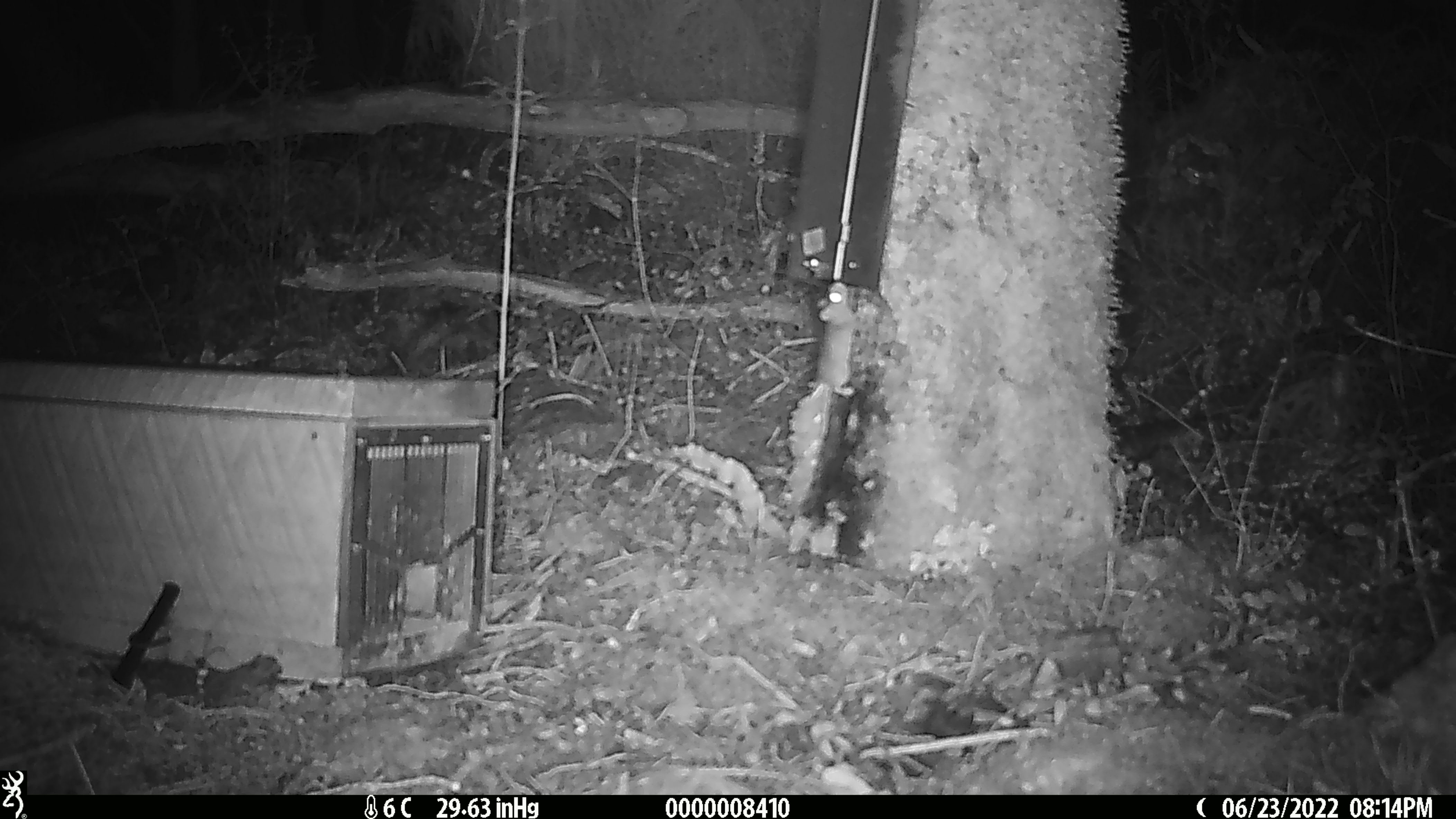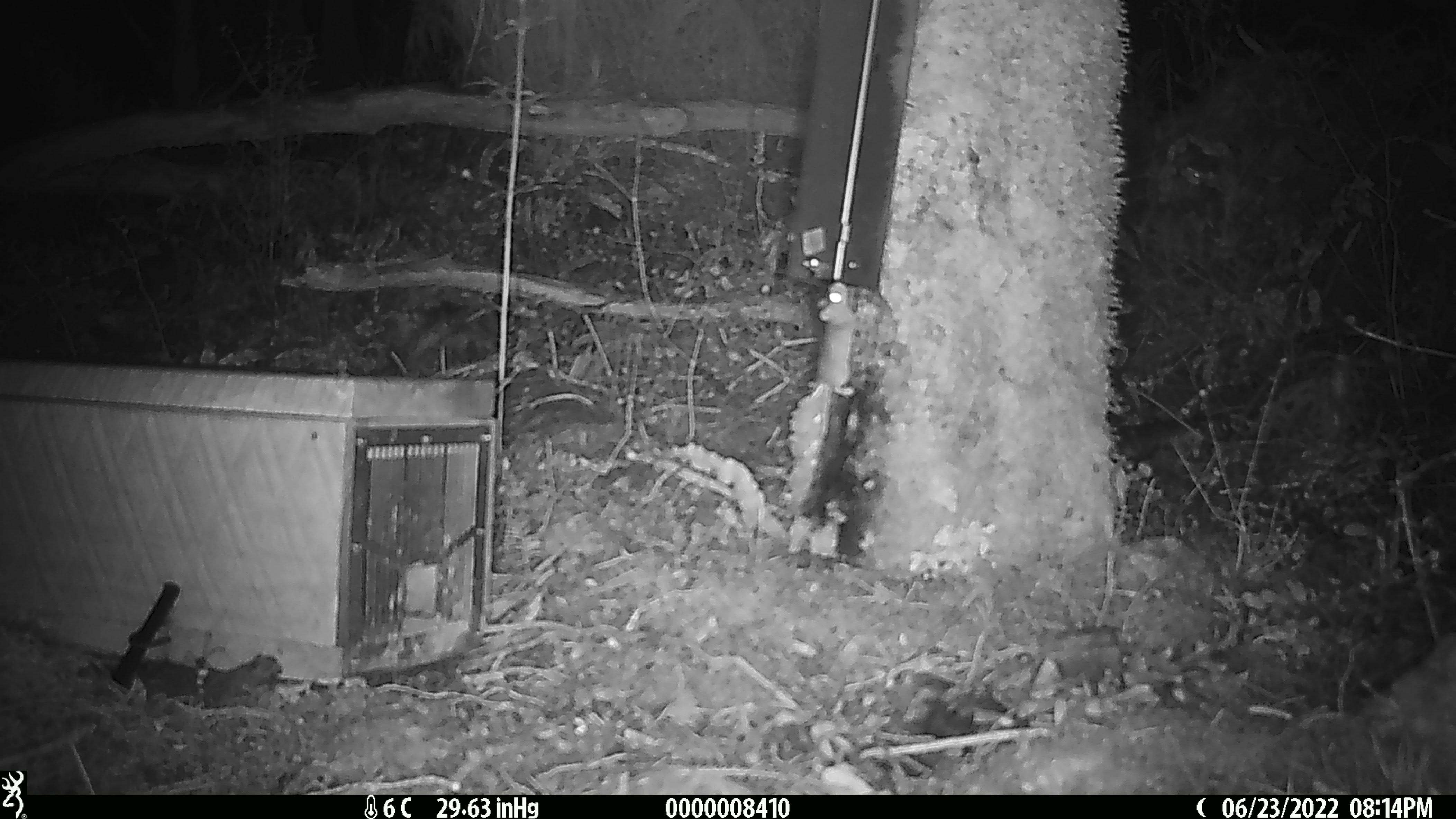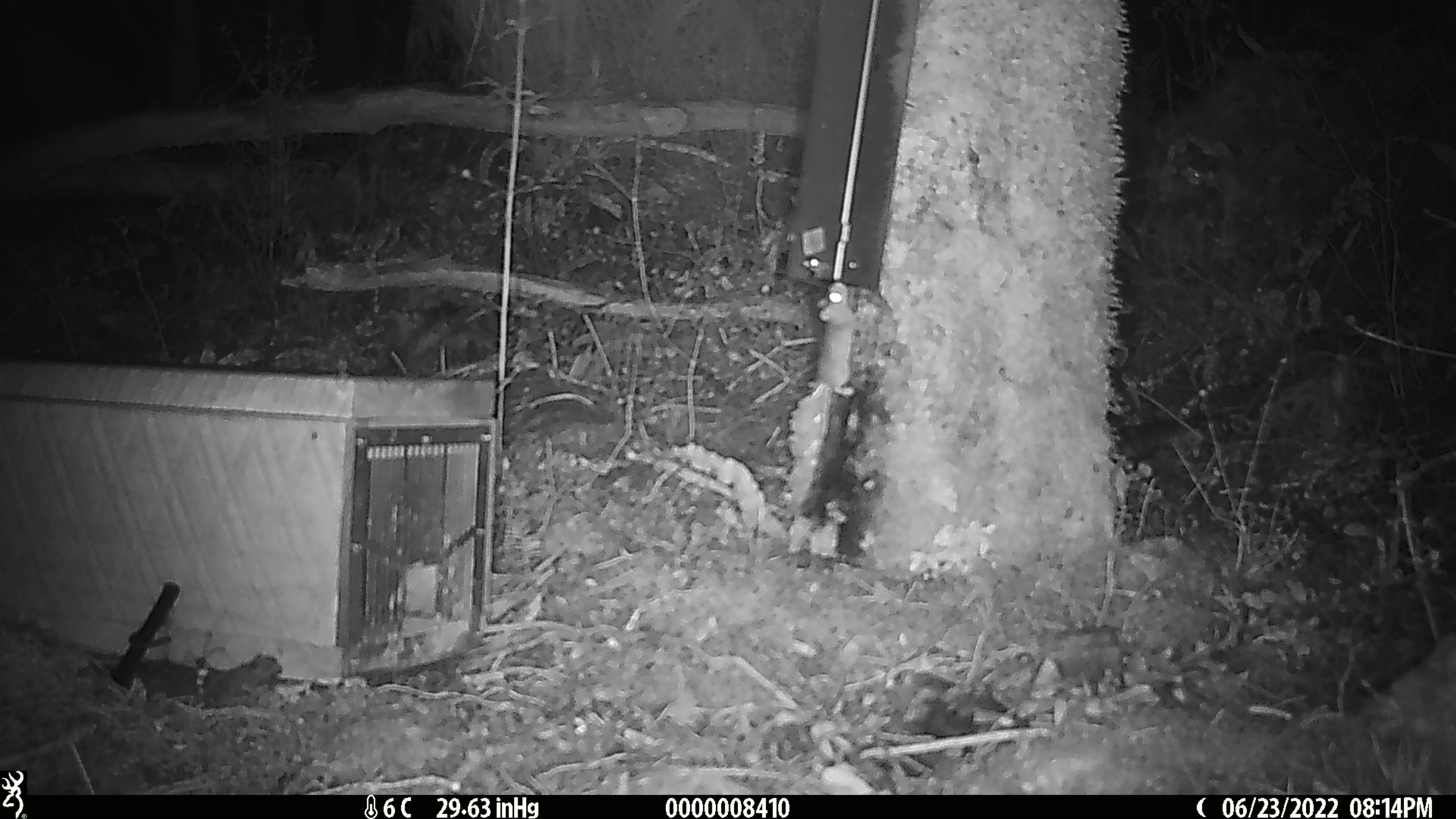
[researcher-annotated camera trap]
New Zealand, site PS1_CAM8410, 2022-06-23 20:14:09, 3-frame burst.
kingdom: Animalia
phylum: Chordata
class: Mammalia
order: Rodentia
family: Muridae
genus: Mus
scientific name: Mus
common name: mouse